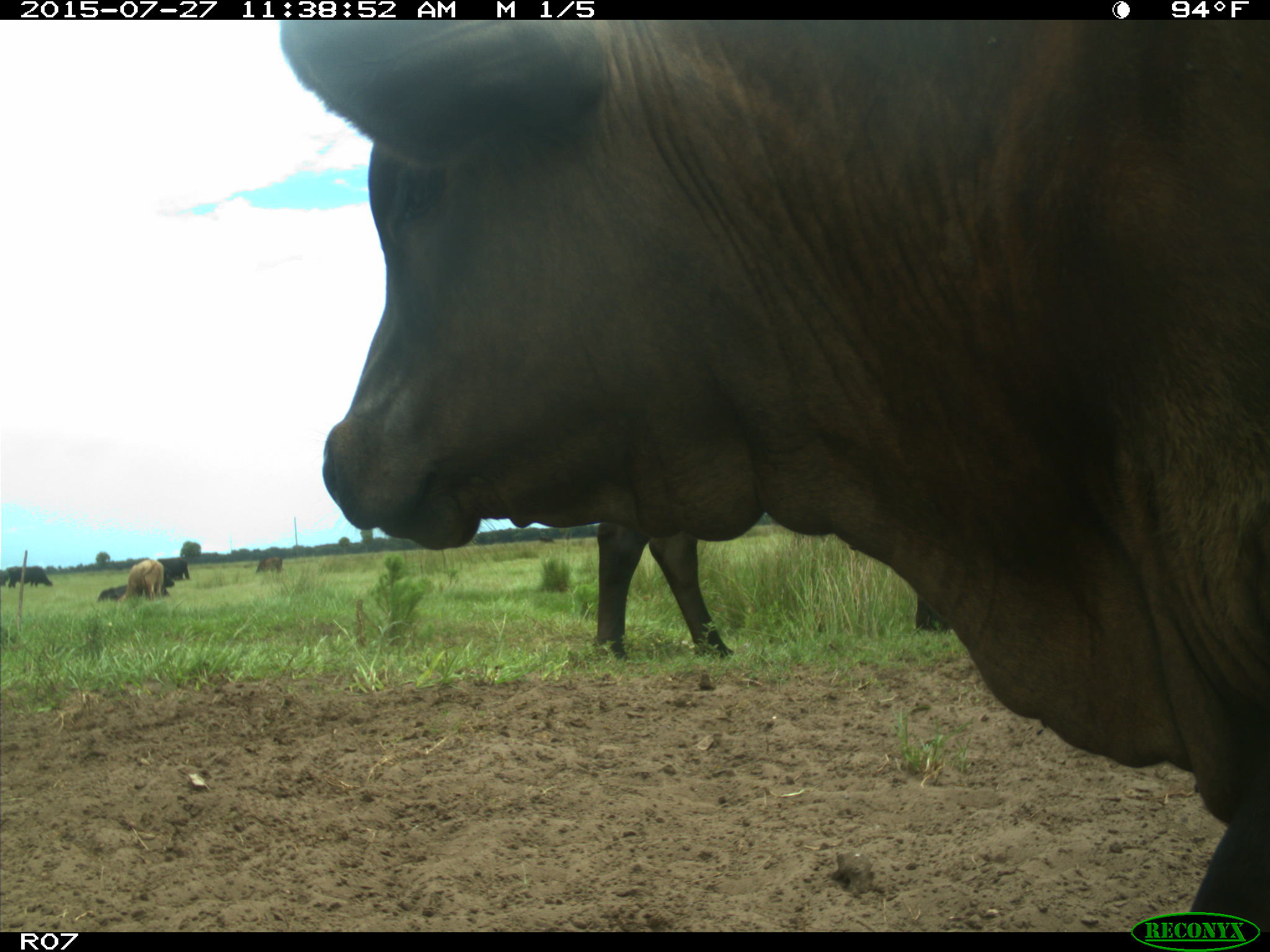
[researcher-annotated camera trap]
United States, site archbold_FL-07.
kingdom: Animalia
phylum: Chordata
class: Mammalia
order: Artiodactyla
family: Bovidae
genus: Bos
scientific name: Bos taurus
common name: domestic cow